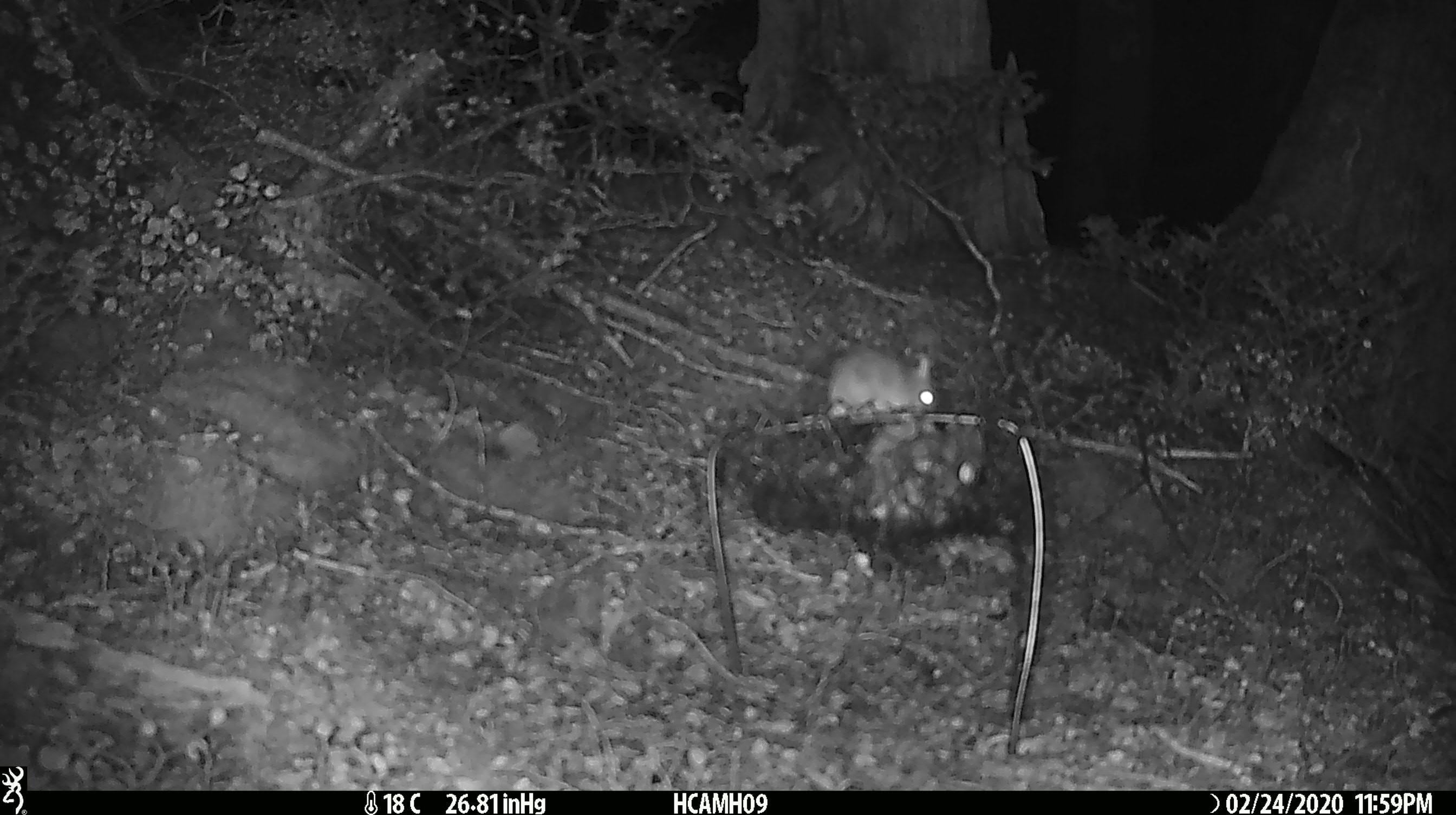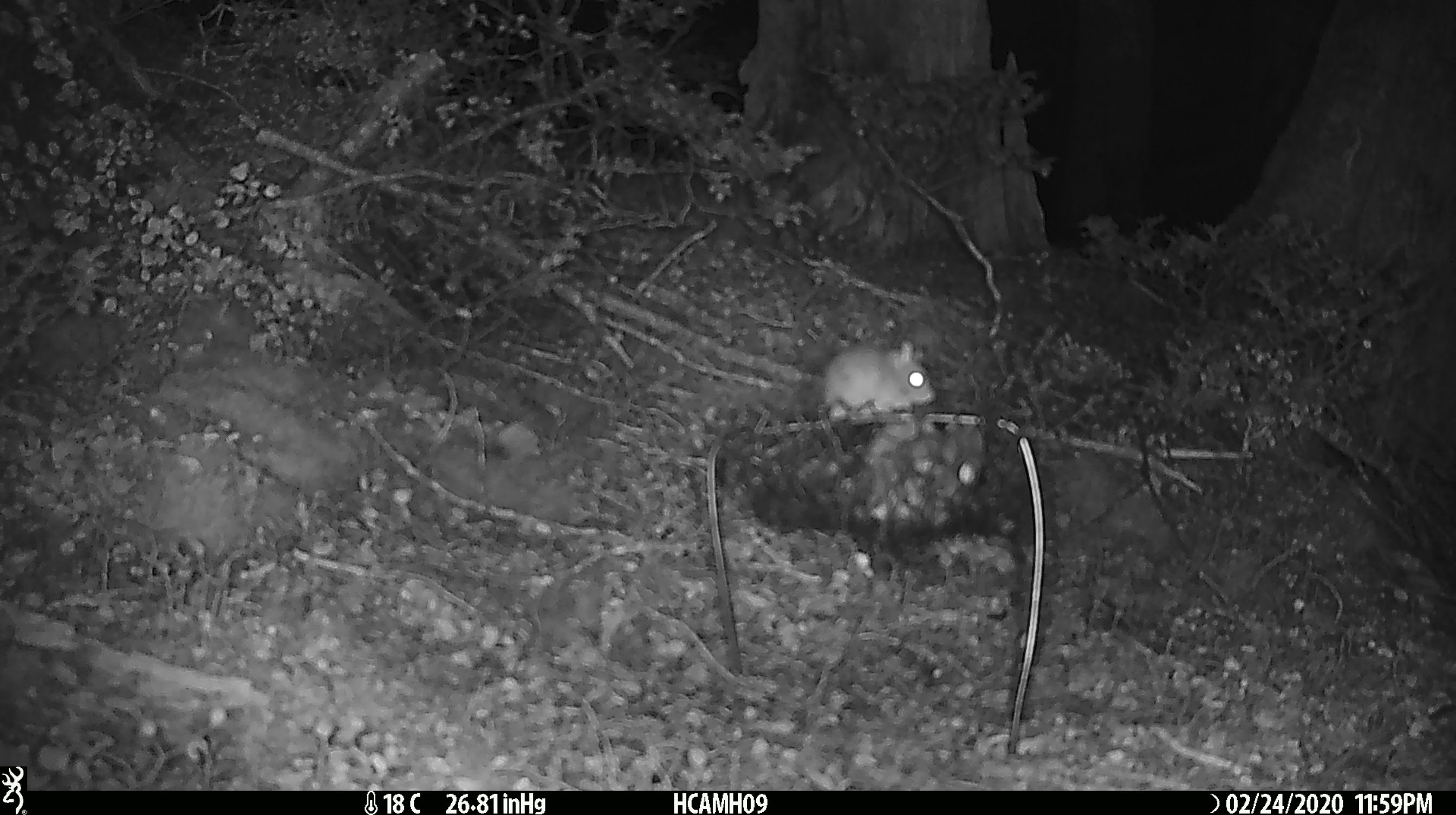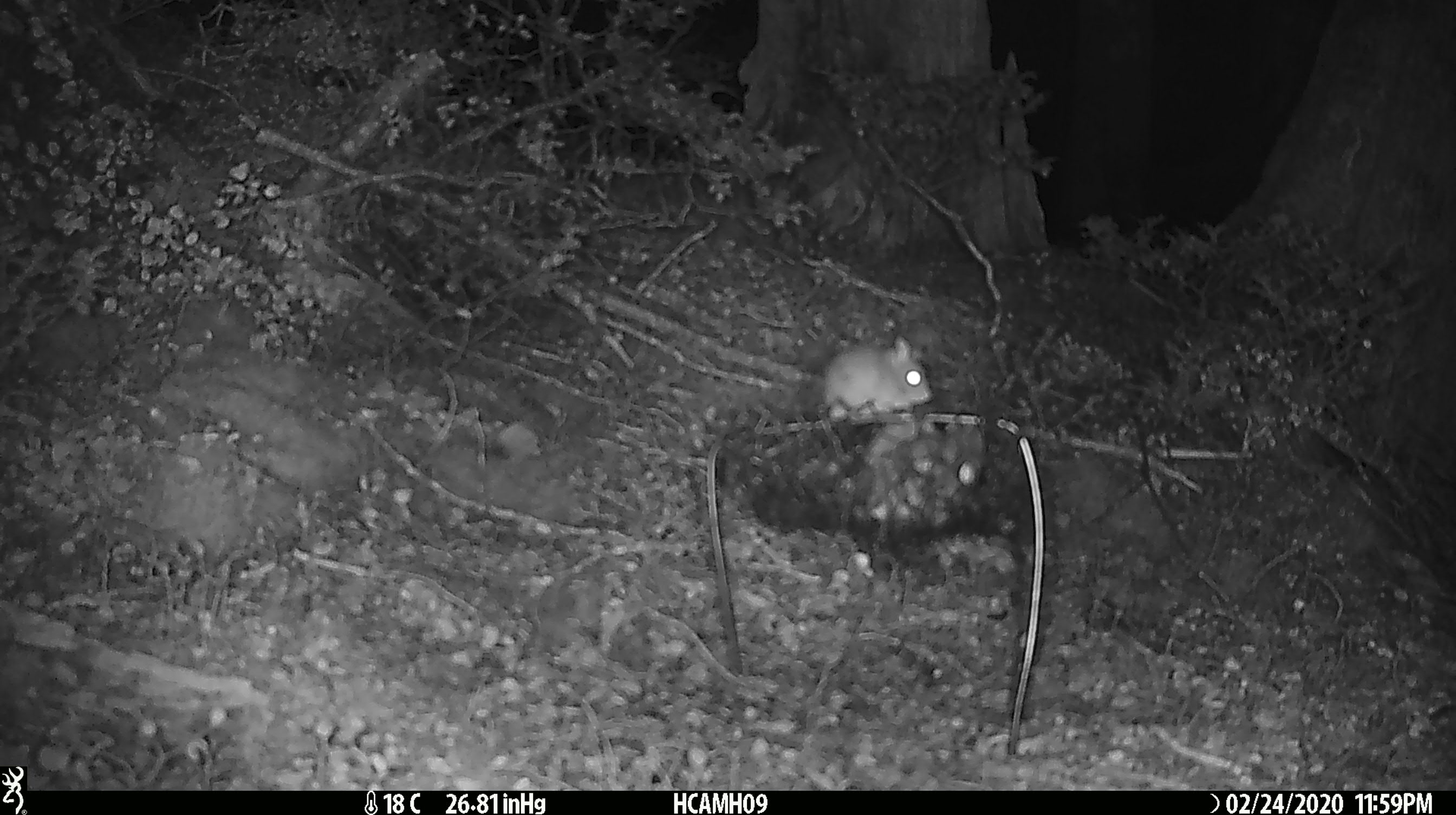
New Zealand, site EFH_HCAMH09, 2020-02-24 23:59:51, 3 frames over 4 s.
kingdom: Animalia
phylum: Chordata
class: Mammalia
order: Rodentia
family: Muridae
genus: Mus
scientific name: Mus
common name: mouse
Mouse (Mus).